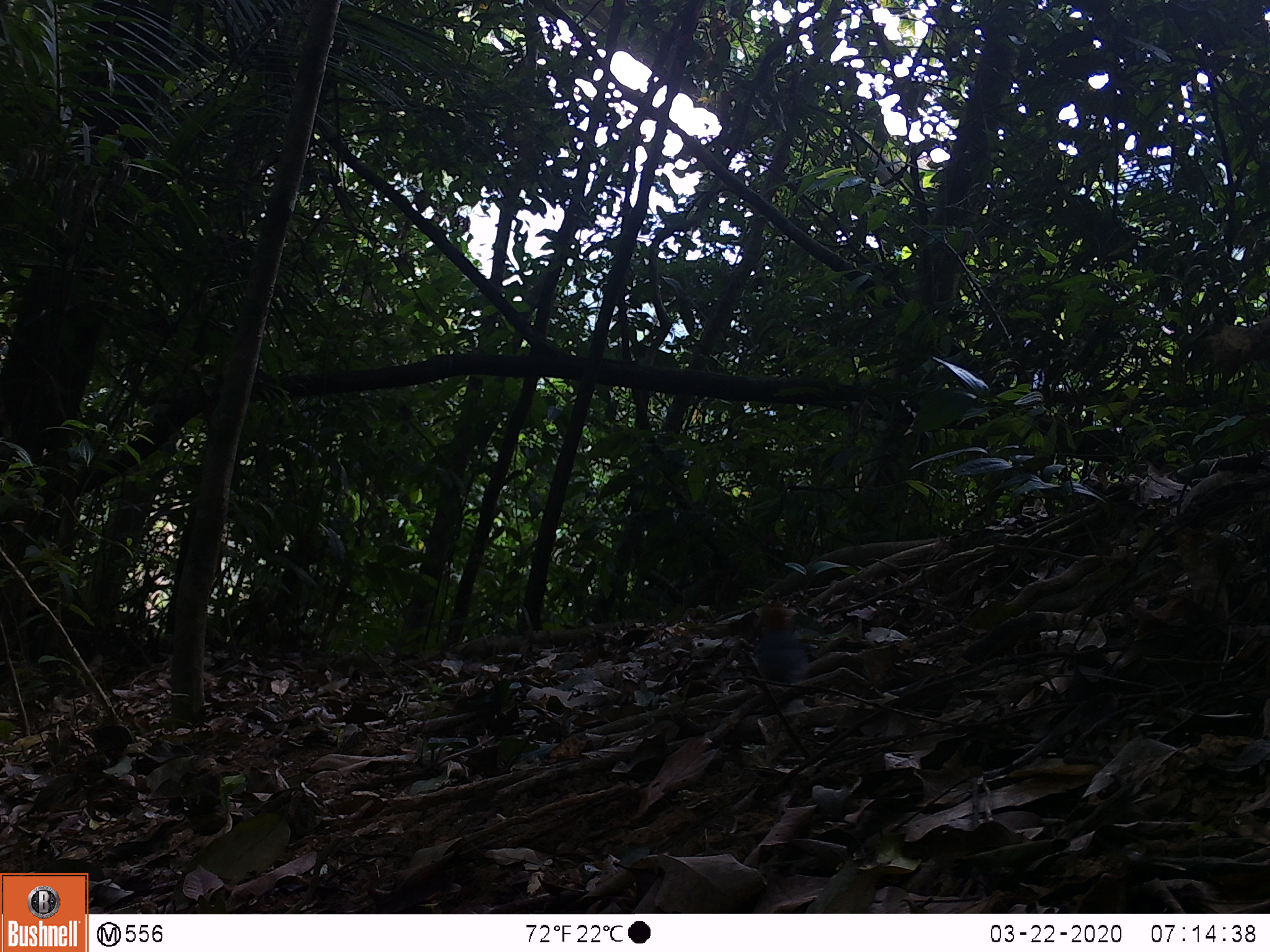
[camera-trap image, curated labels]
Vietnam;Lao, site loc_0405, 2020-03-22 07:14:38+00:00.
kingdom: Animalia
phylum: Chordata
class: Aves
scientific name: Aves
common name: bird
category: unidentified bird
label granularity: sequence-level